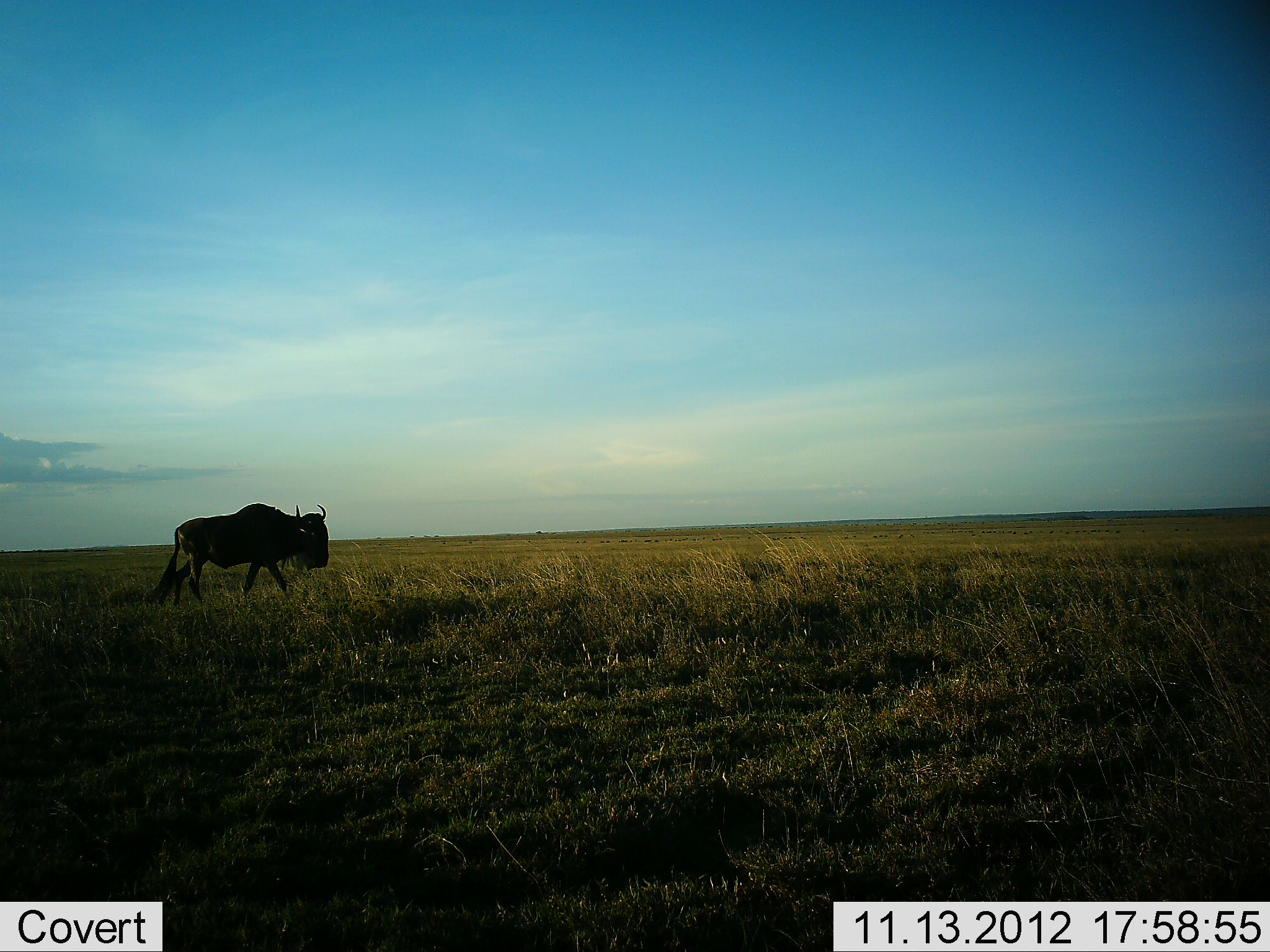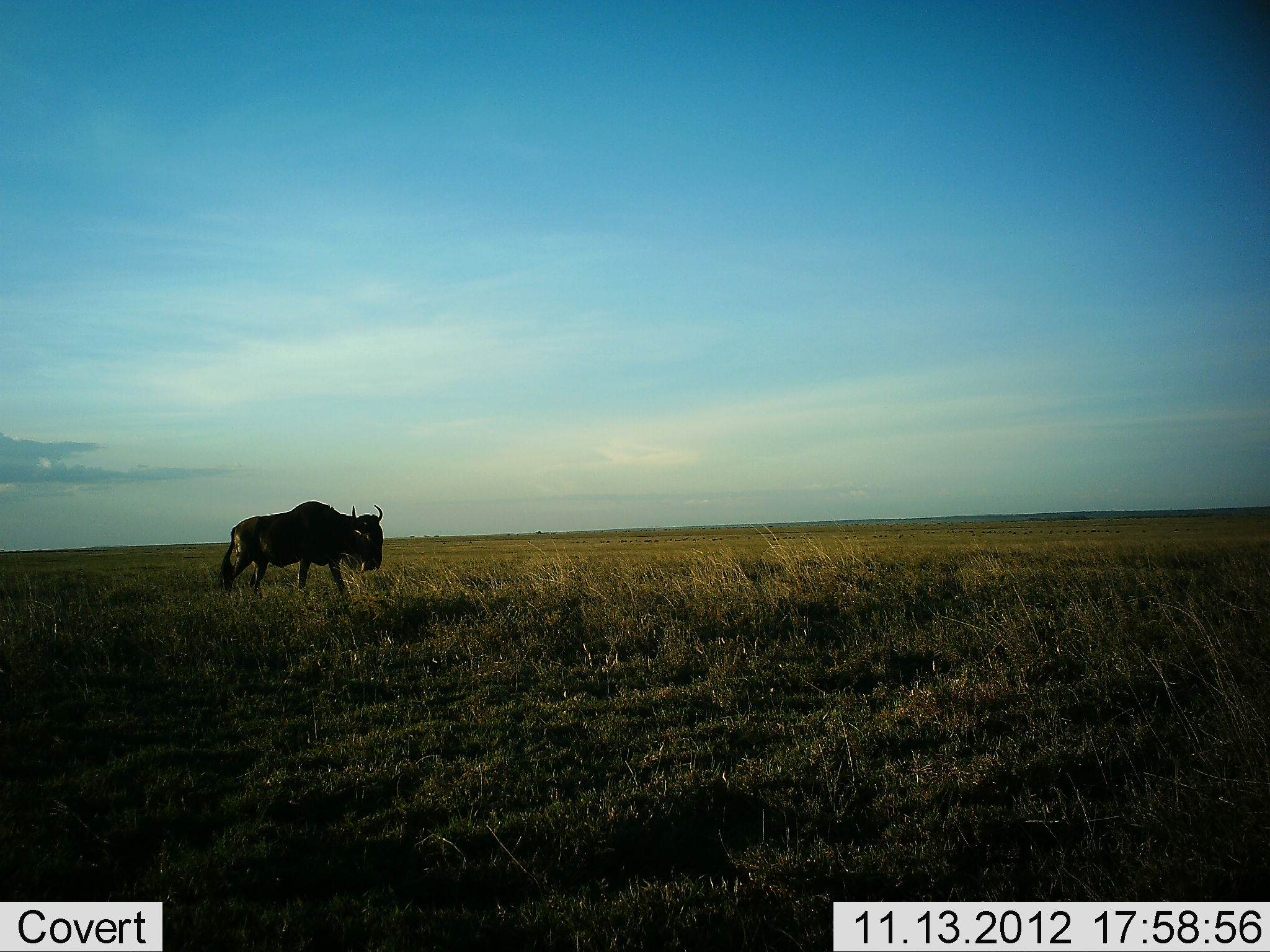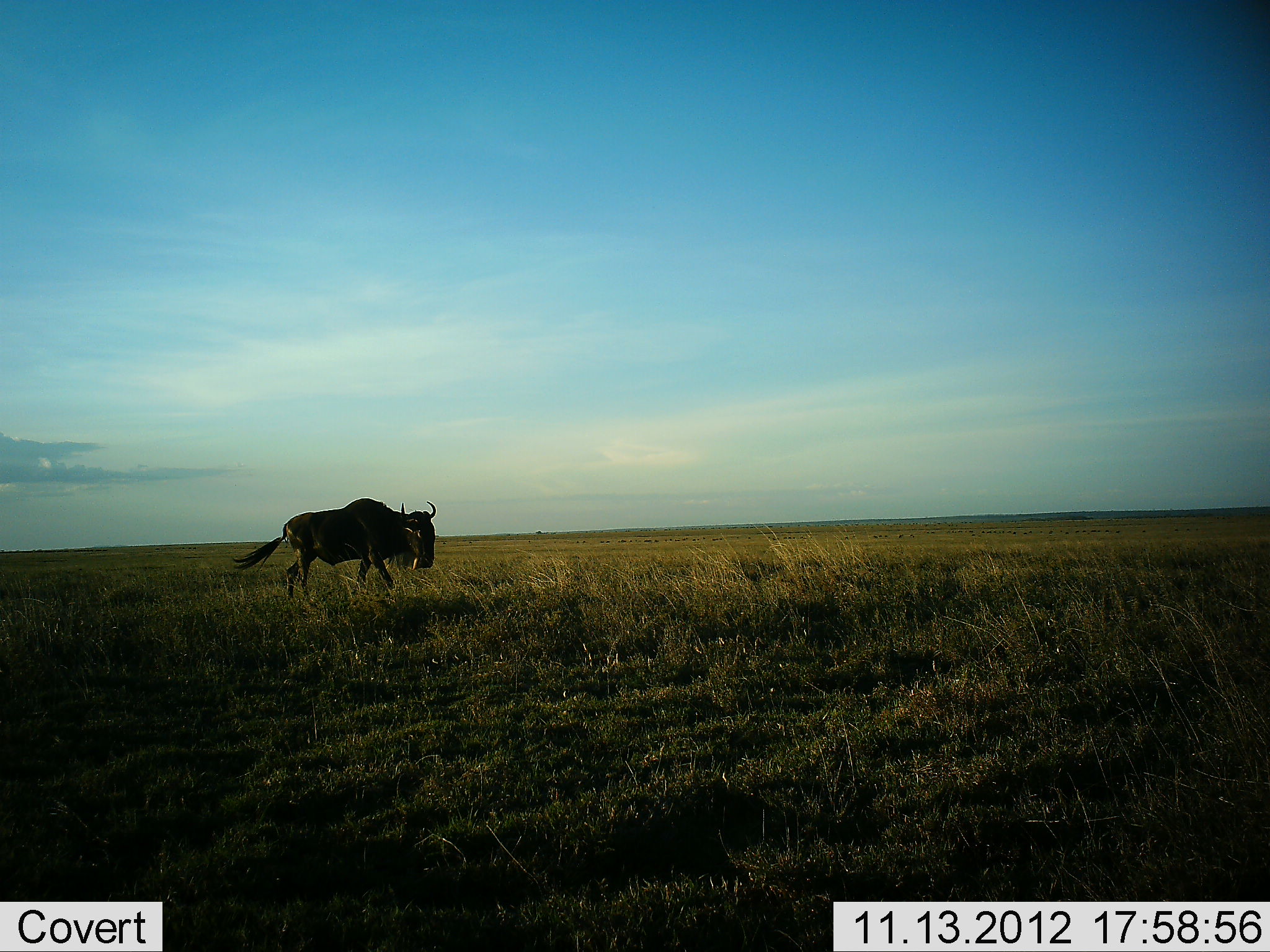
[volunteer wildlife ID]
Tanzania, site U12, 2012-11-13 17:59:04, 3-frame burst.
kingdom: Animalia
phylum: Chordata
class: Mammalia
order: Artiodactyla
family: Bovidae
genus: Connochaetes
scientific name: Connochaetes taurinus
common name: blue wildebeest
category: wildebeest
Wildebeest (blue wildebeest) (Connochaetes taurinus), count 1. Behavior (volunteer vote fractions): standing 10%, resting 0%, moving 90%, interacting 0%. Young present (vote fraction): 0%. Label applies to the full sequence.